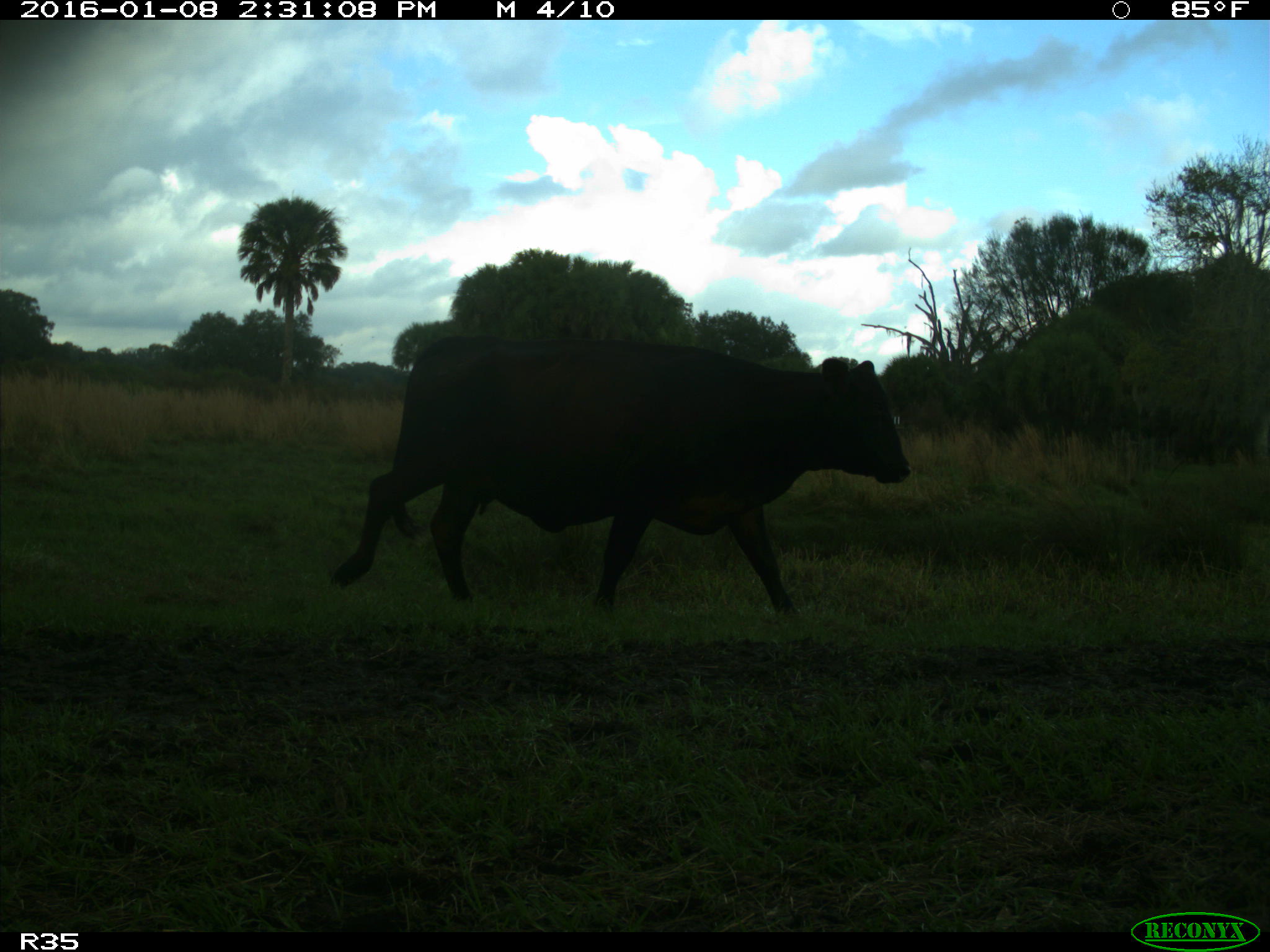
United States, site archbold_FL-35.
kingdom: Animalia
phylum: Chordata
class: Mammalia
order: Artiodactyla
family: Bovidae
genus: Bos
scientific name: Bos taurus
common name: domestic cow